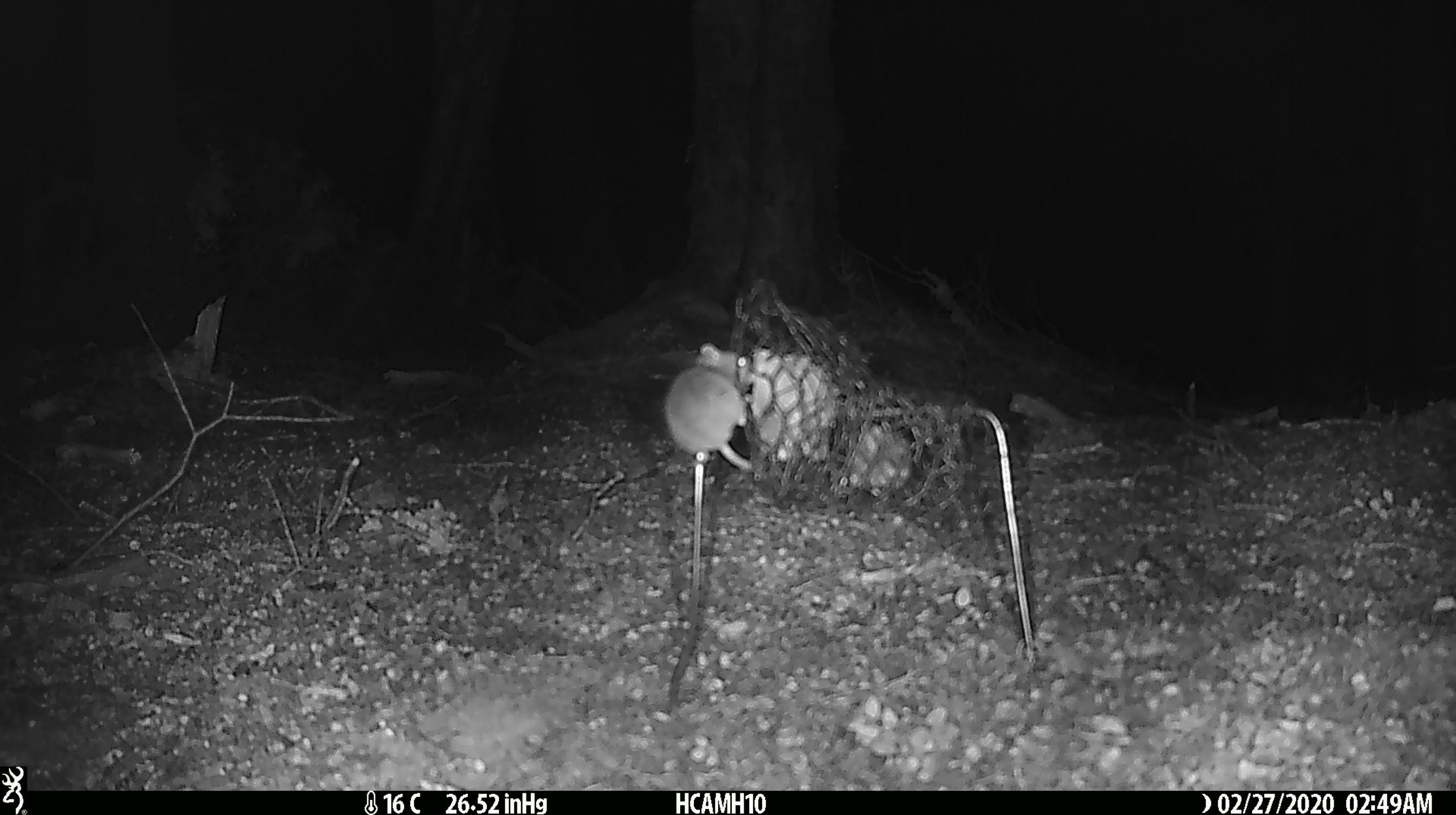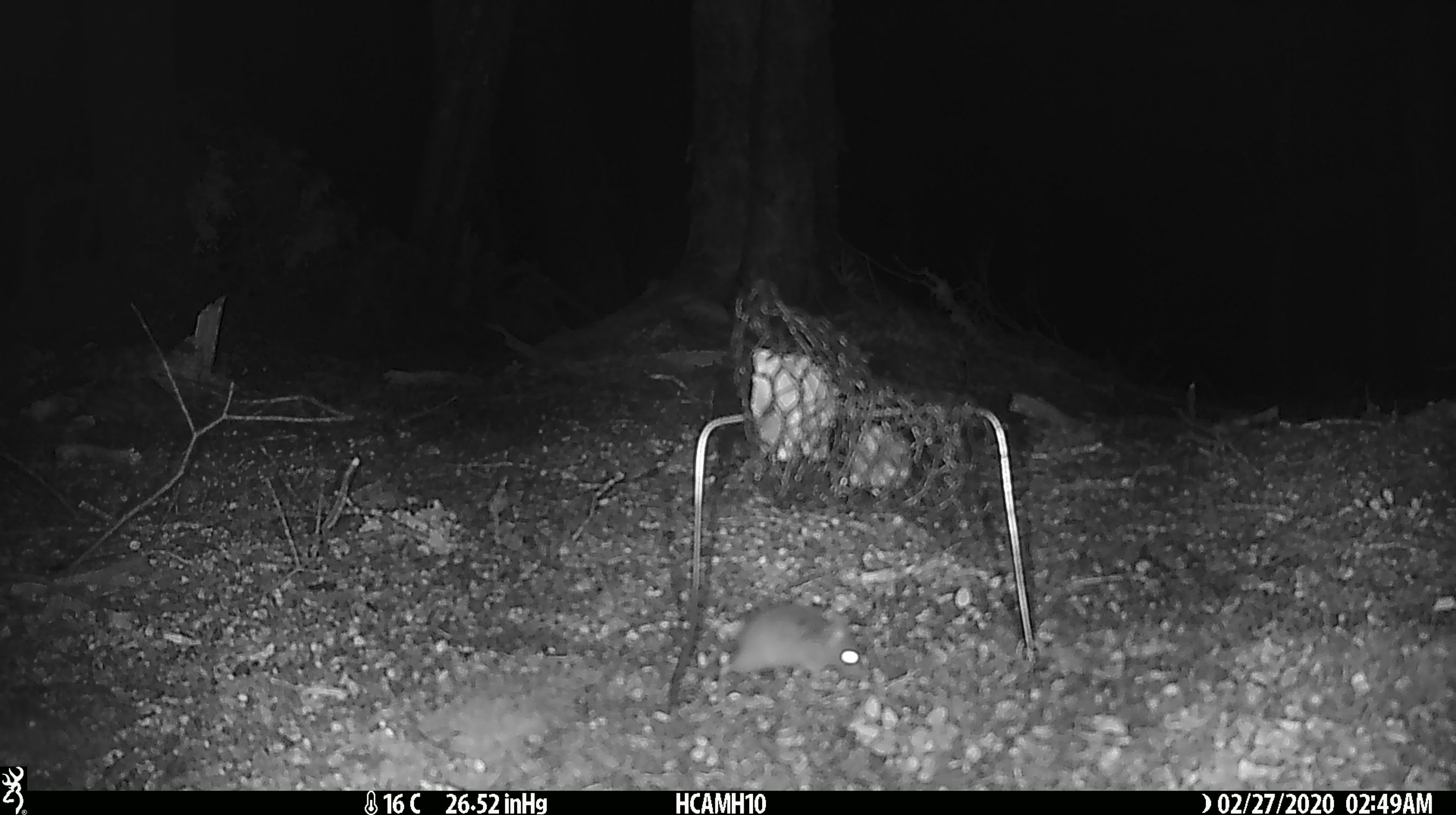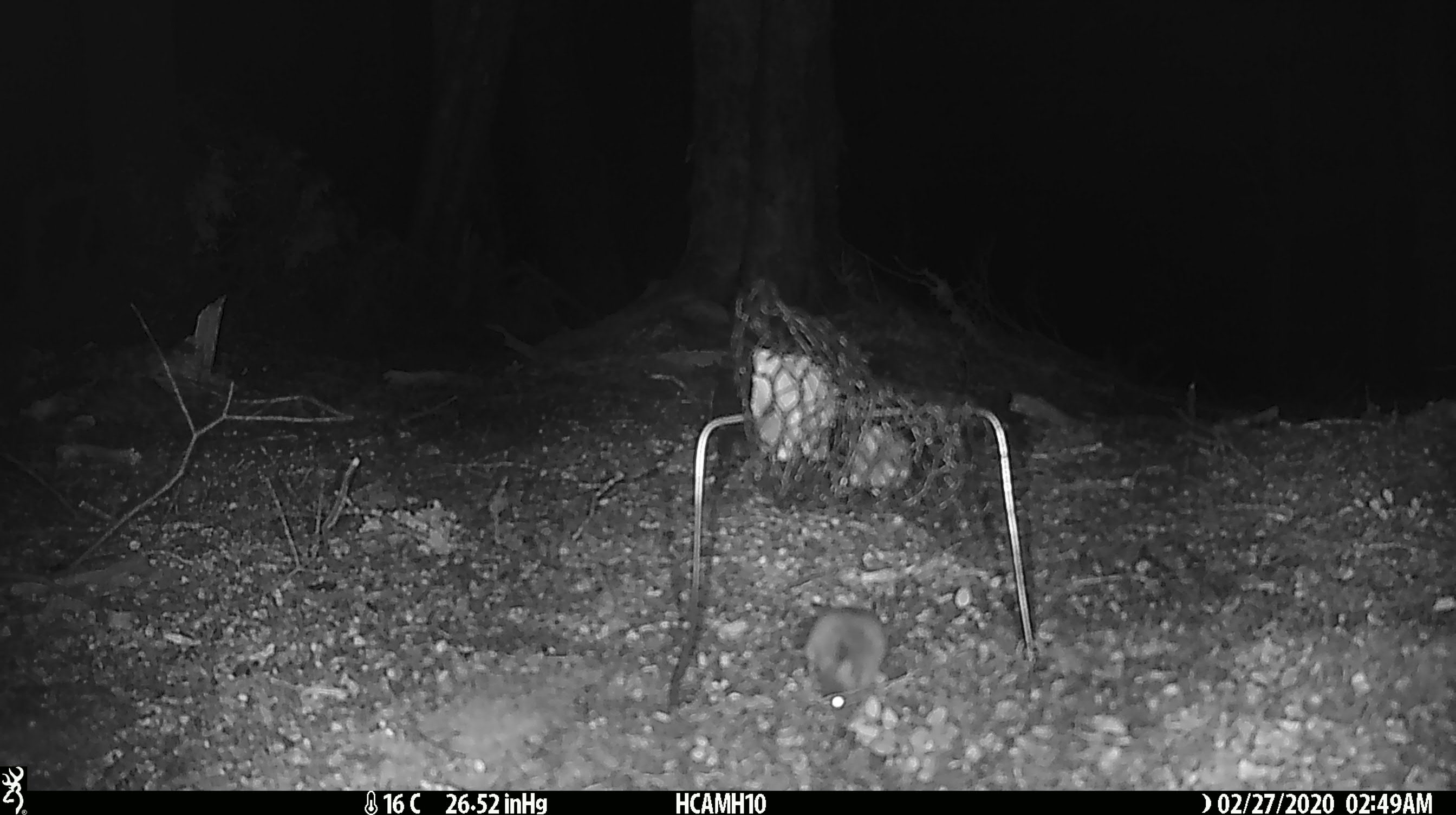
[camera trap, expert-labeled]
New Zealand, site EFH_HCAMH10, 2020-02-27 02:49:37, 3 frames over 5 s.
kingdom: Animalia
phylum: Chordata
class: Mammalia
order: Rodentia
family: Muridae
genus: Mus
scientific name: Mus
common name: mouse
Mouse (Mus).